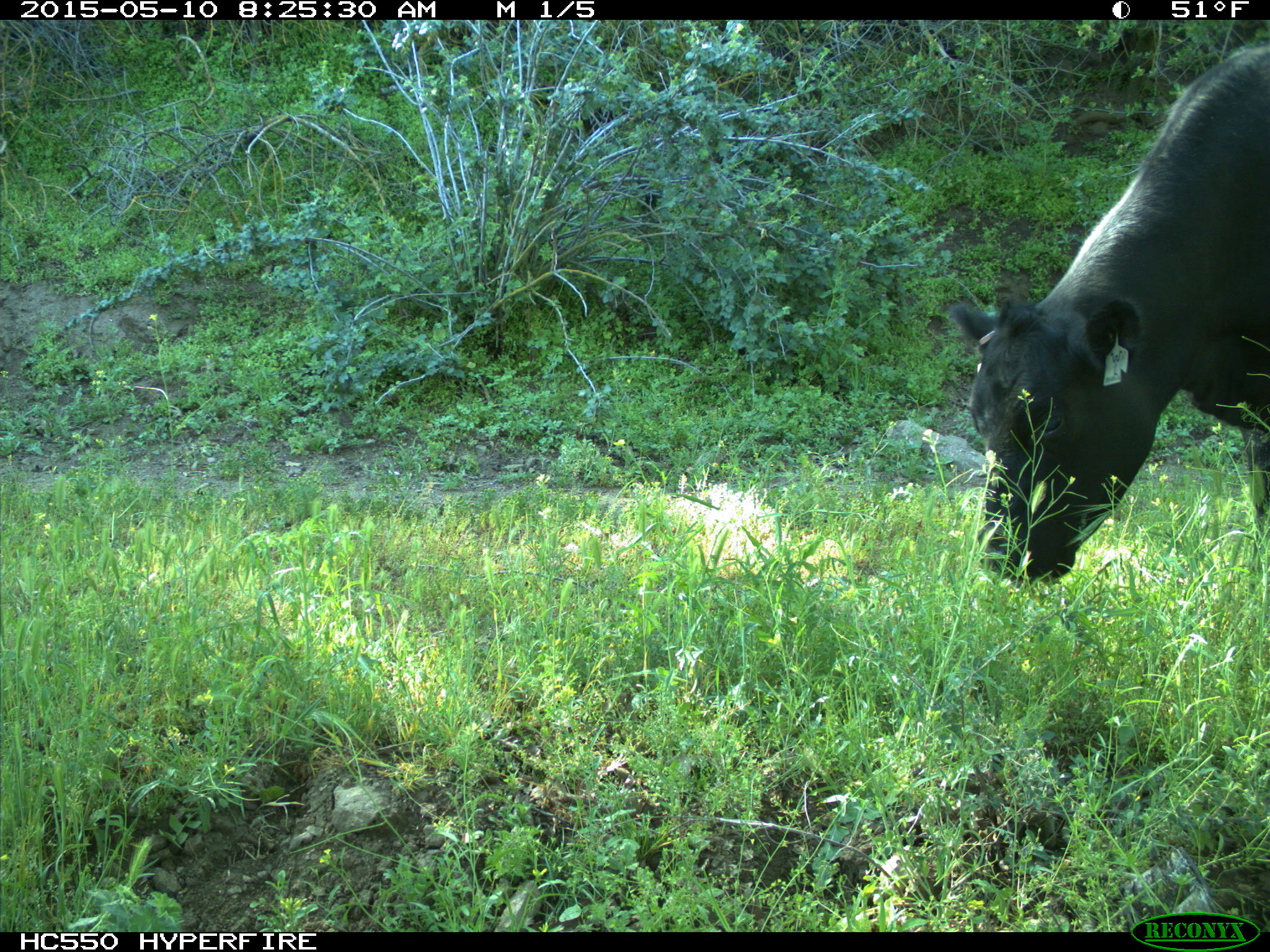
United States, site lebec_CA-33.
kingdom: Animalia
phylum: Chordata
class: Mammalia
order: Artiodactyla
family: Bovidae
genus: Bos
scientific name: Bos taurus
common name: domestic cow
Bos taurus (domestic cow).